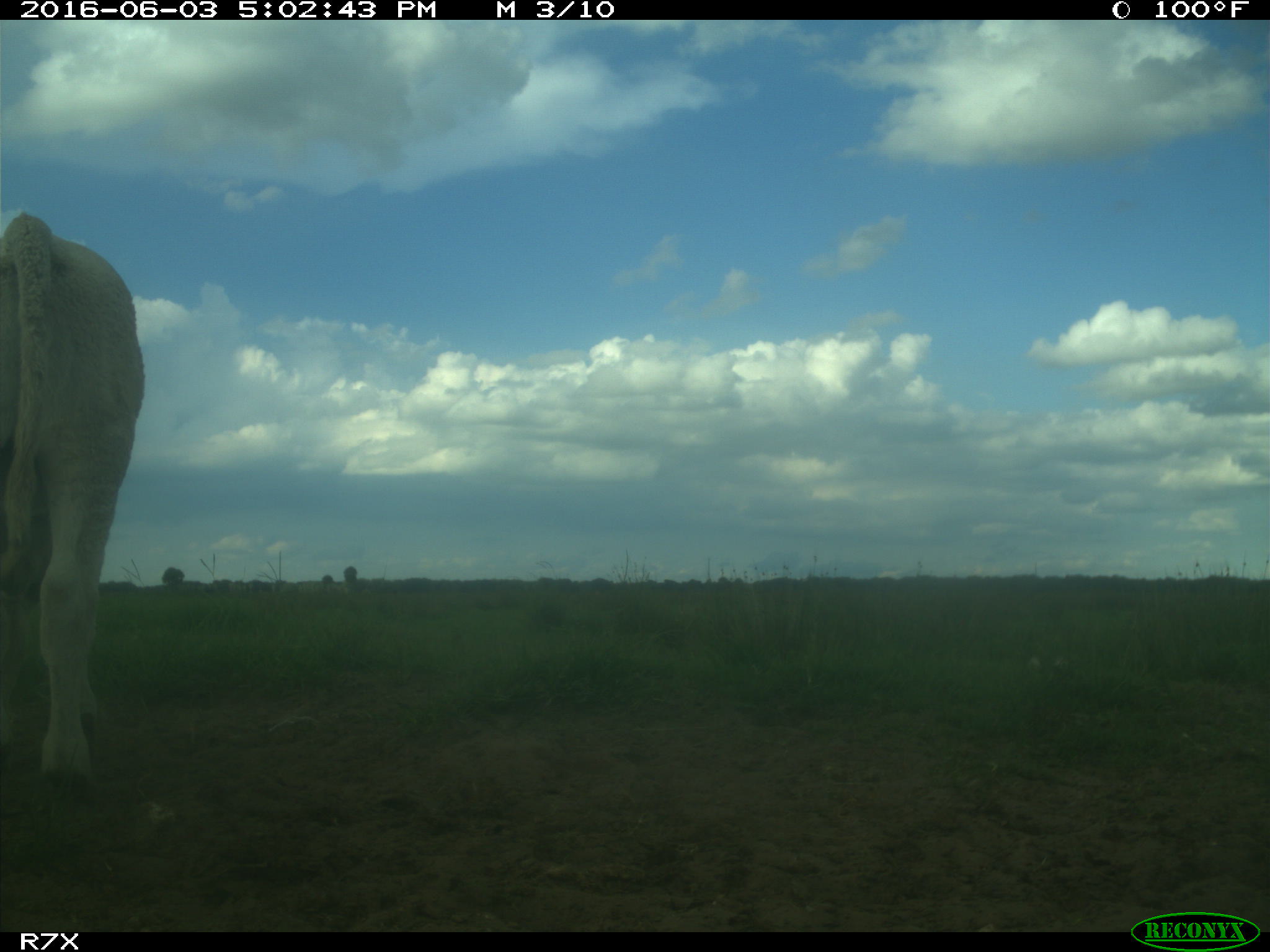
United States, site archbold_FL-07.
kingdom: Animalia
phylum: Chordata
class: Mammalia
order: Artiodactyla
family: Bovidae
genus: Bos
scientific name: Bos taurus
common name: domestic cow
Bos taurus (domestic cow).